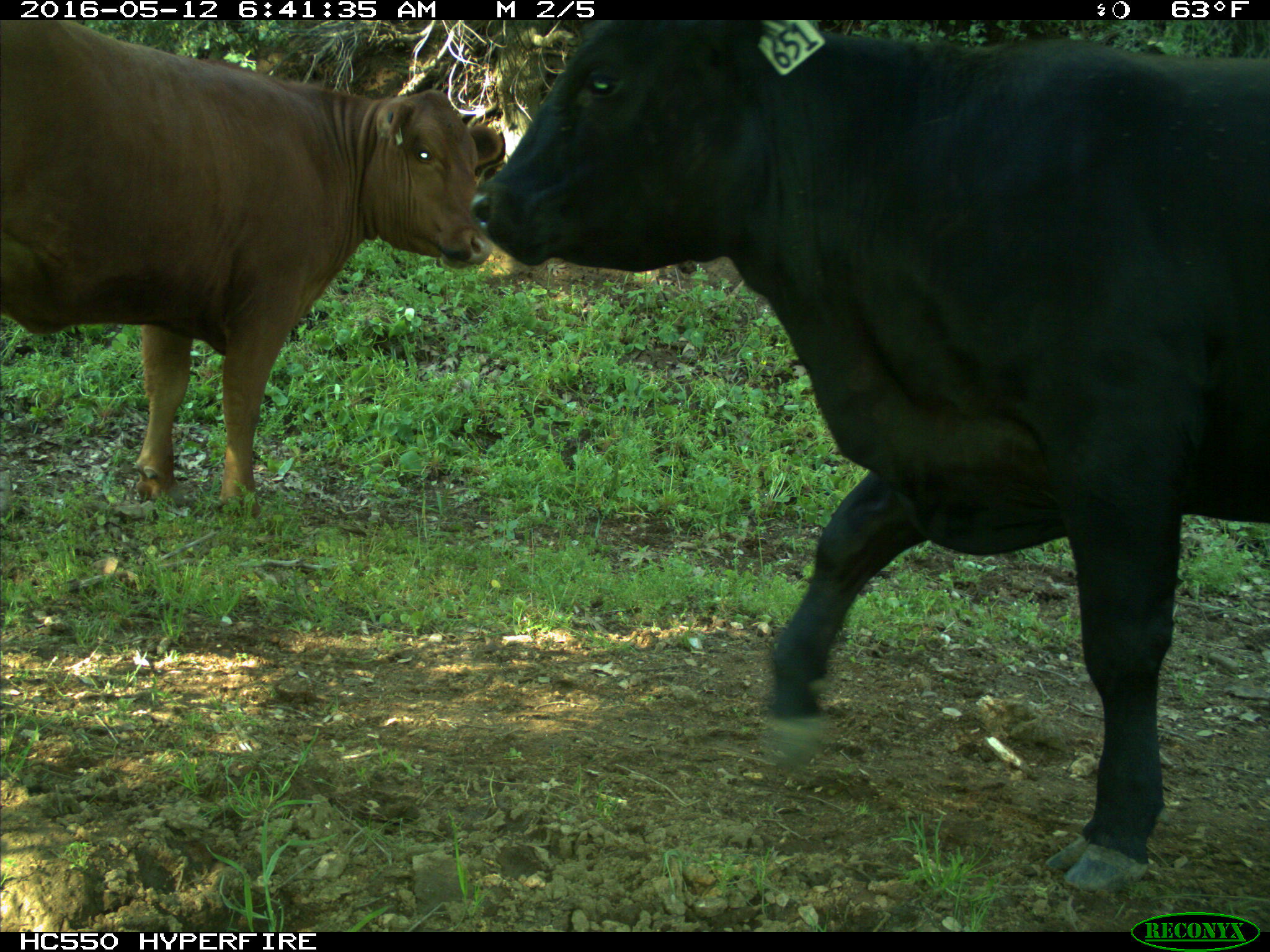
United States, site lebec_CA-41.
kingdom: Animalia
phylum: Chordata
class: Mammalia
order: Artiodactyla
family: Bovidae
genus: Bos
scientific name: Bos taurus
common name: domestic cow